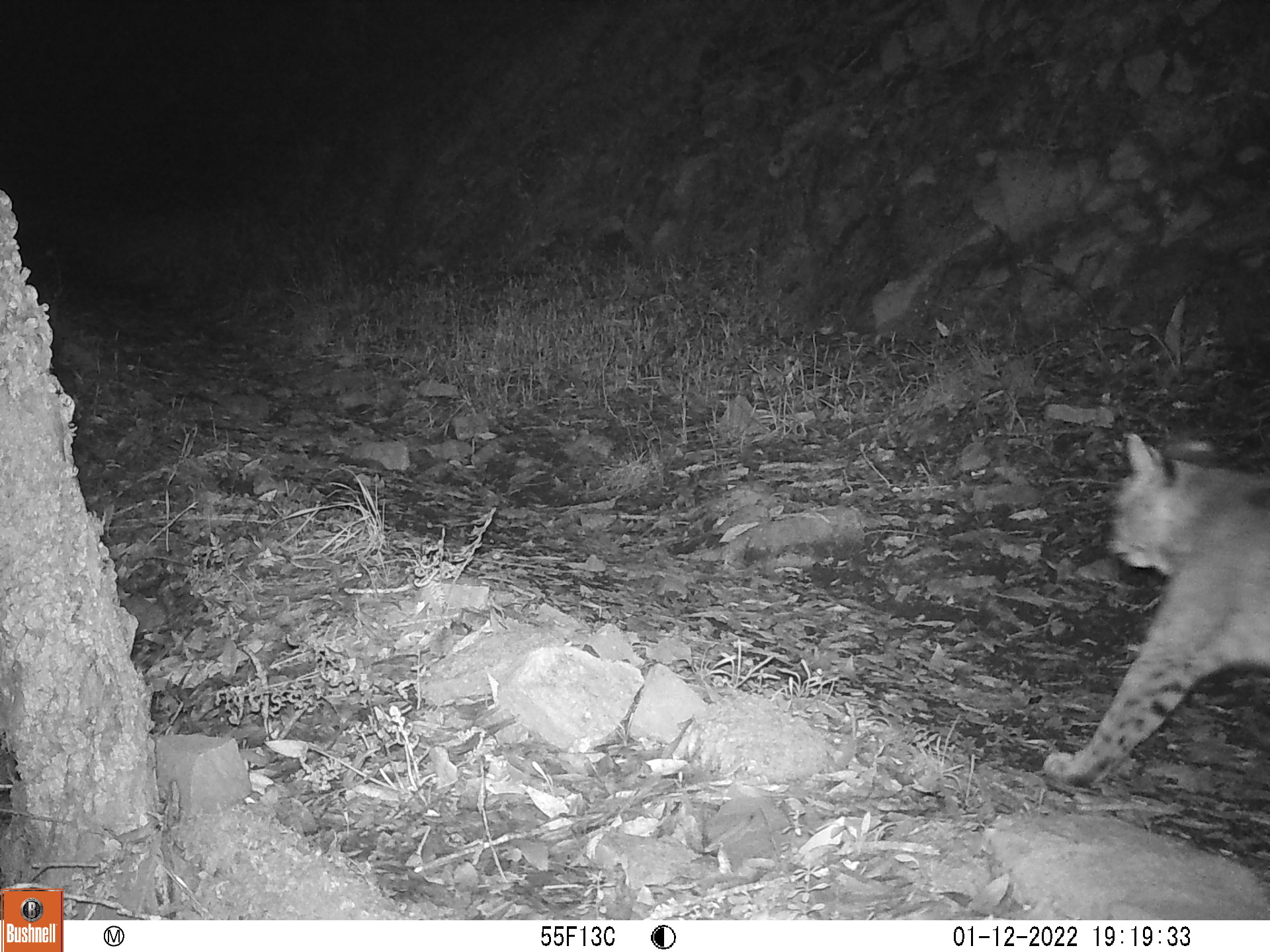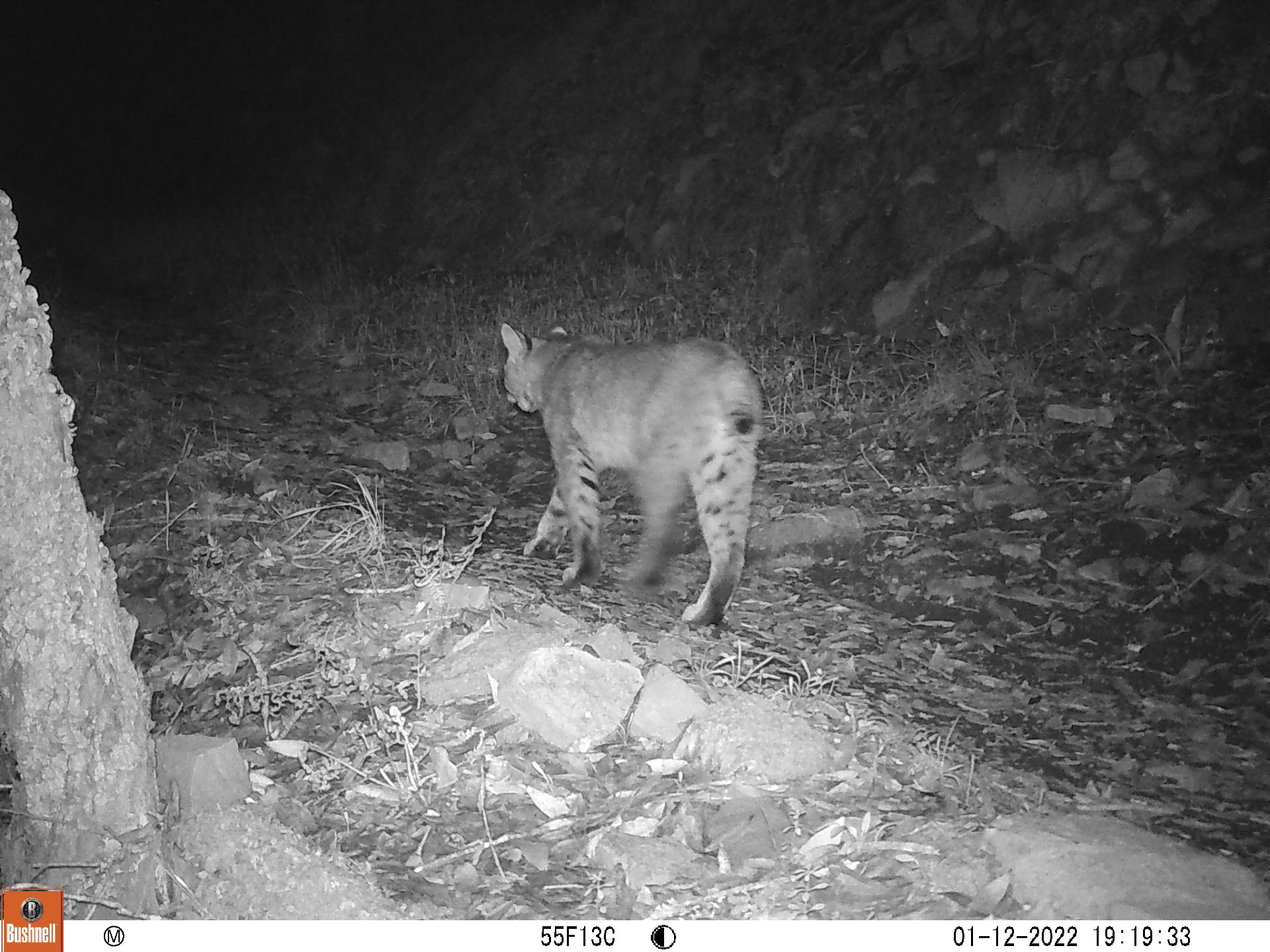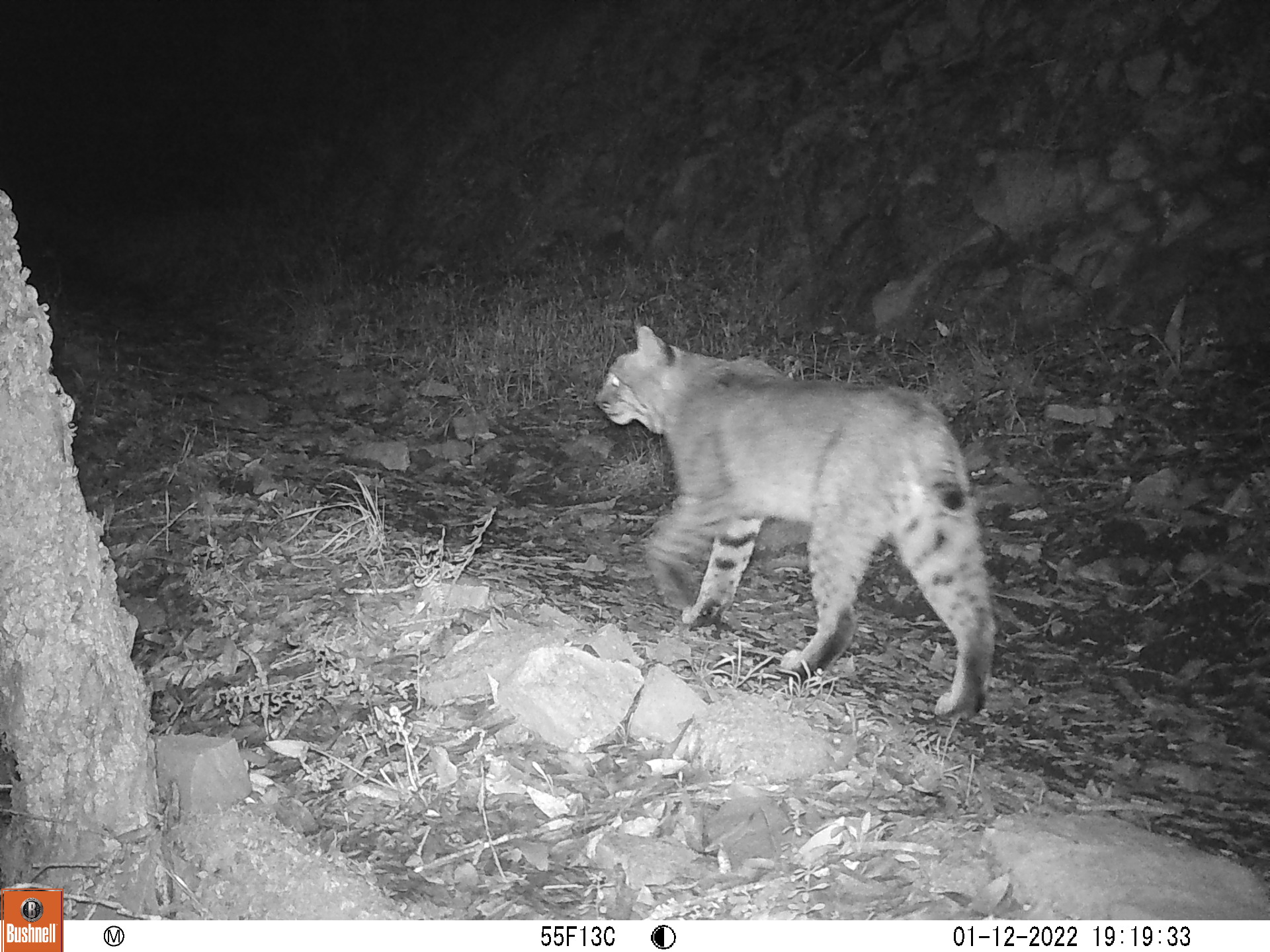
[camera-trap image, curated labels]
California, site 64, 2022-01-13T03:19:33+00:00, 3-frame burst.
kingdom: Animalia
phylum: Chordata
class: Mammalia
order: Carnivora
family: Felidae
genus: Lynx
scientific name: Lynx rufus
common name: bobcat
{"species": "bobcat (Lynx rufus)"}